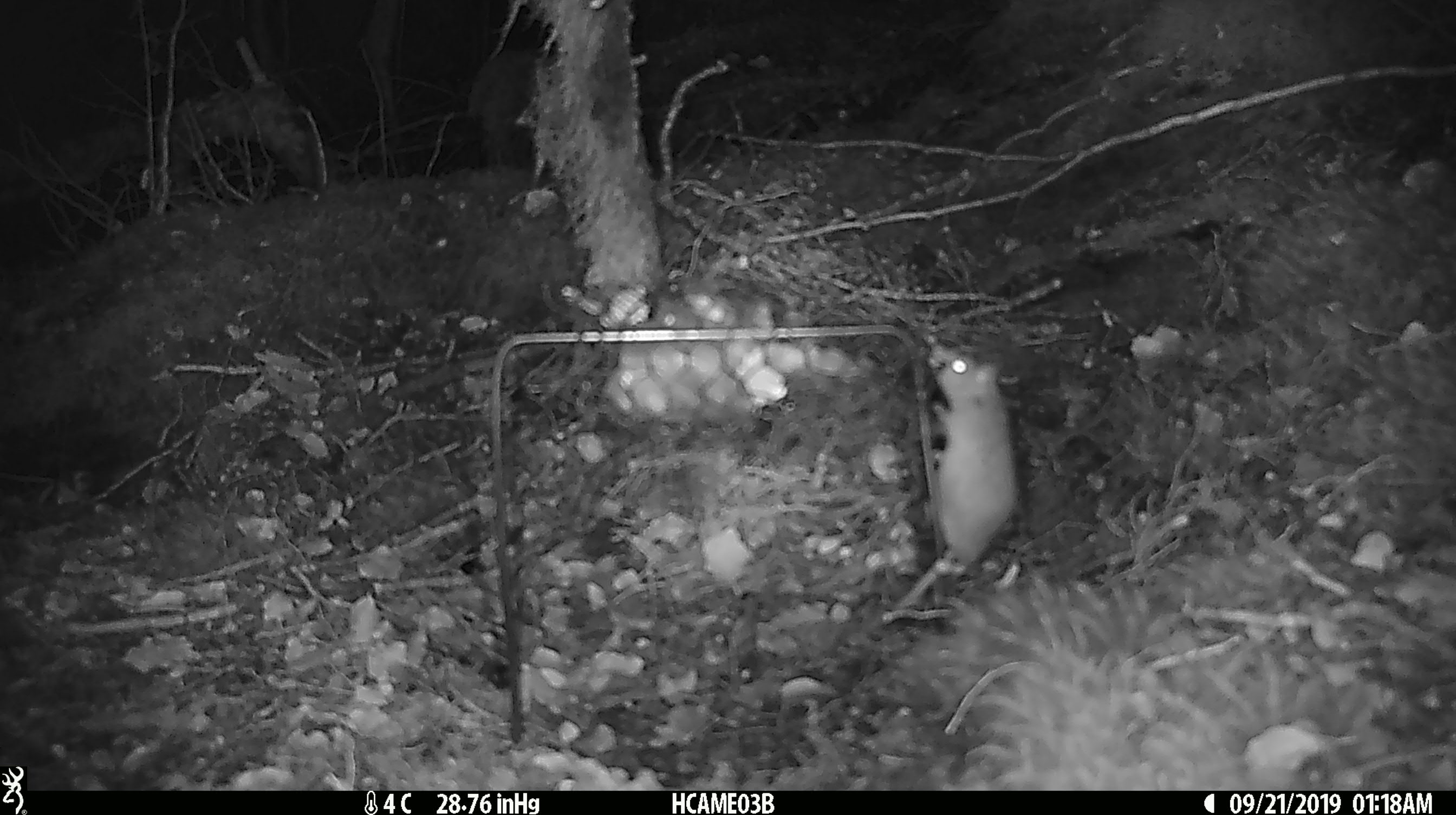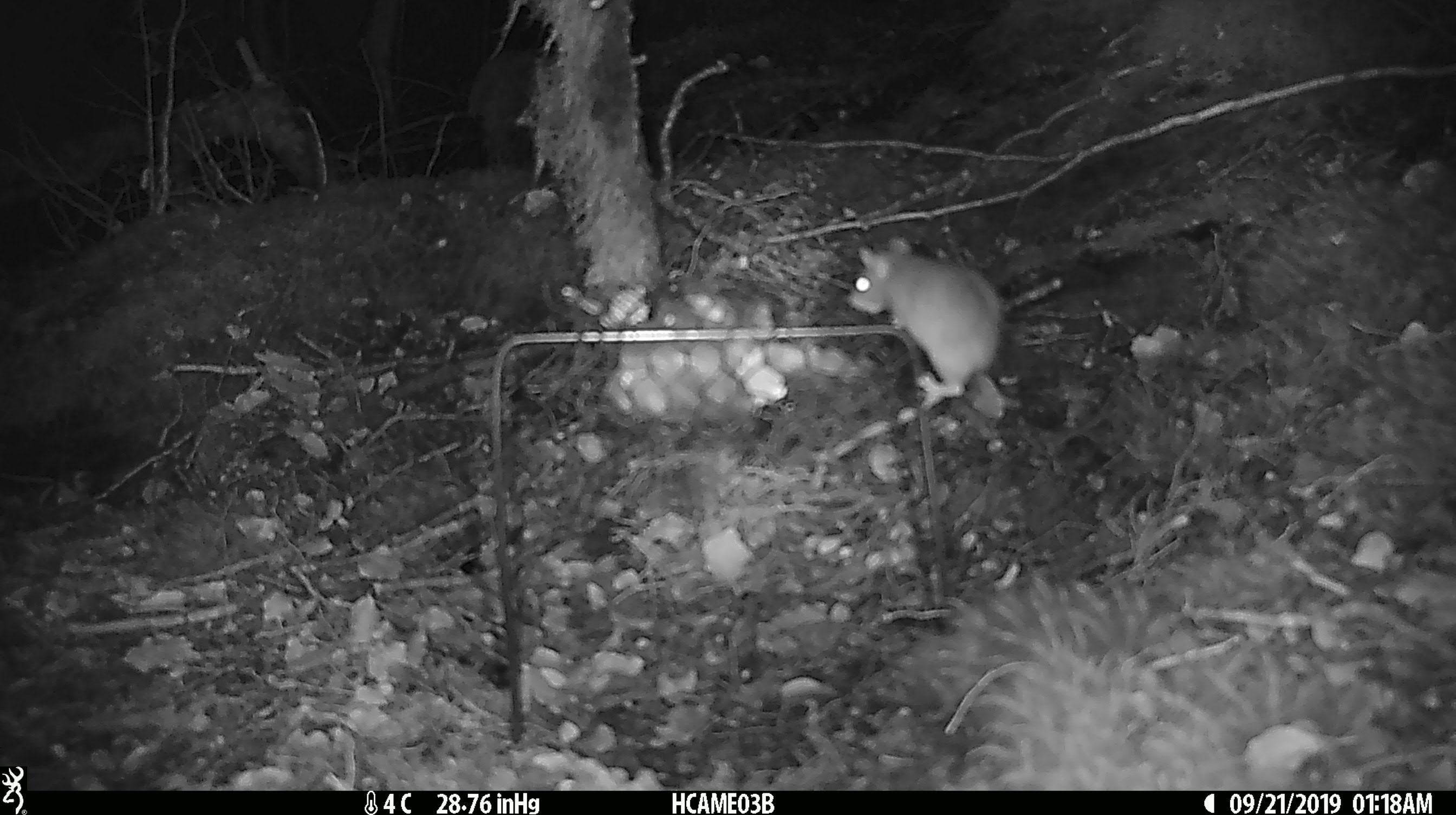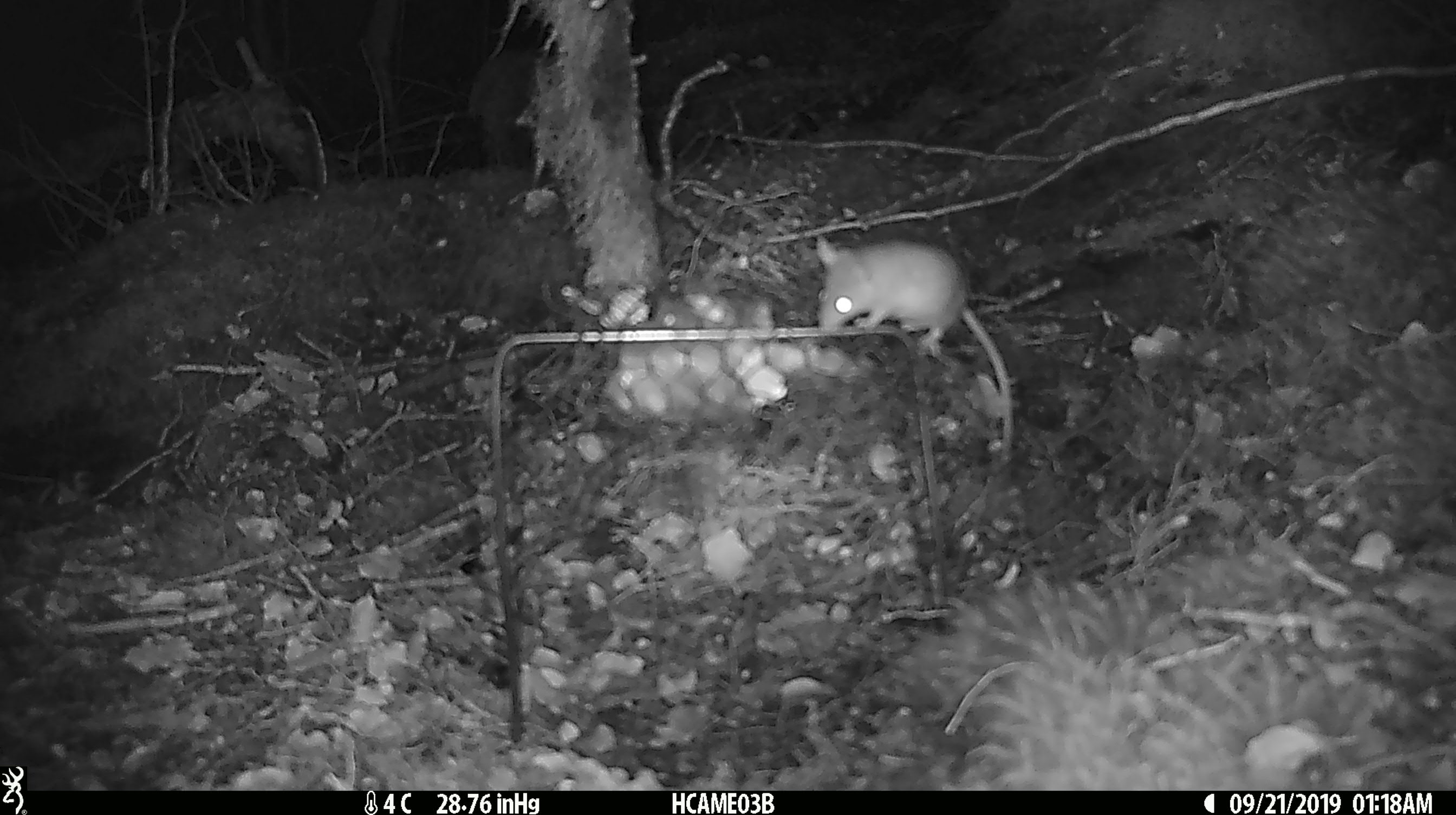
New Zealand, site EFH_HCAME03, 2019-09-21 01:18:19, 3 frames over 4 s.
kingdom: Animalia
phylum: Chordata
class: Mammalia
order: Rodentia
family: Muridae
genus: Mus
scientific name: Mus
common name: mouse